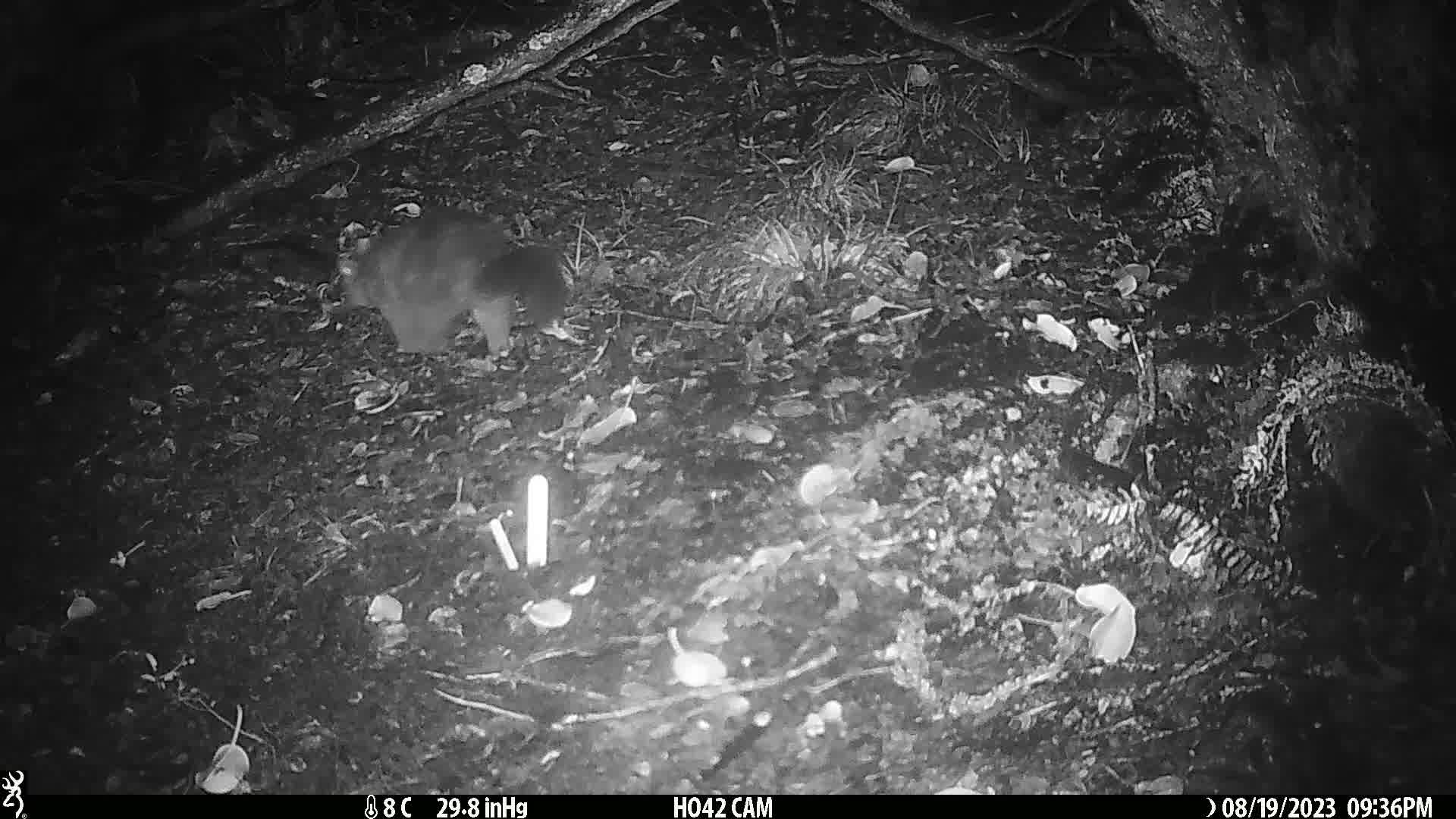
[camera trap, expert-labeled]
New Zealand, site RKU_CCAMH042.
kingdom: Animalia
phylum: Chordata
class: Mammalia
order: Diprotodontia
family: Phalangeridae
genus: Trichosurus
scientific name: Trichosurus vulpecula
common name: common brushtail possum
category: possum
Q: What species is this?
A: Possum (common brushtail possum) (Trichosurus vulpecula).